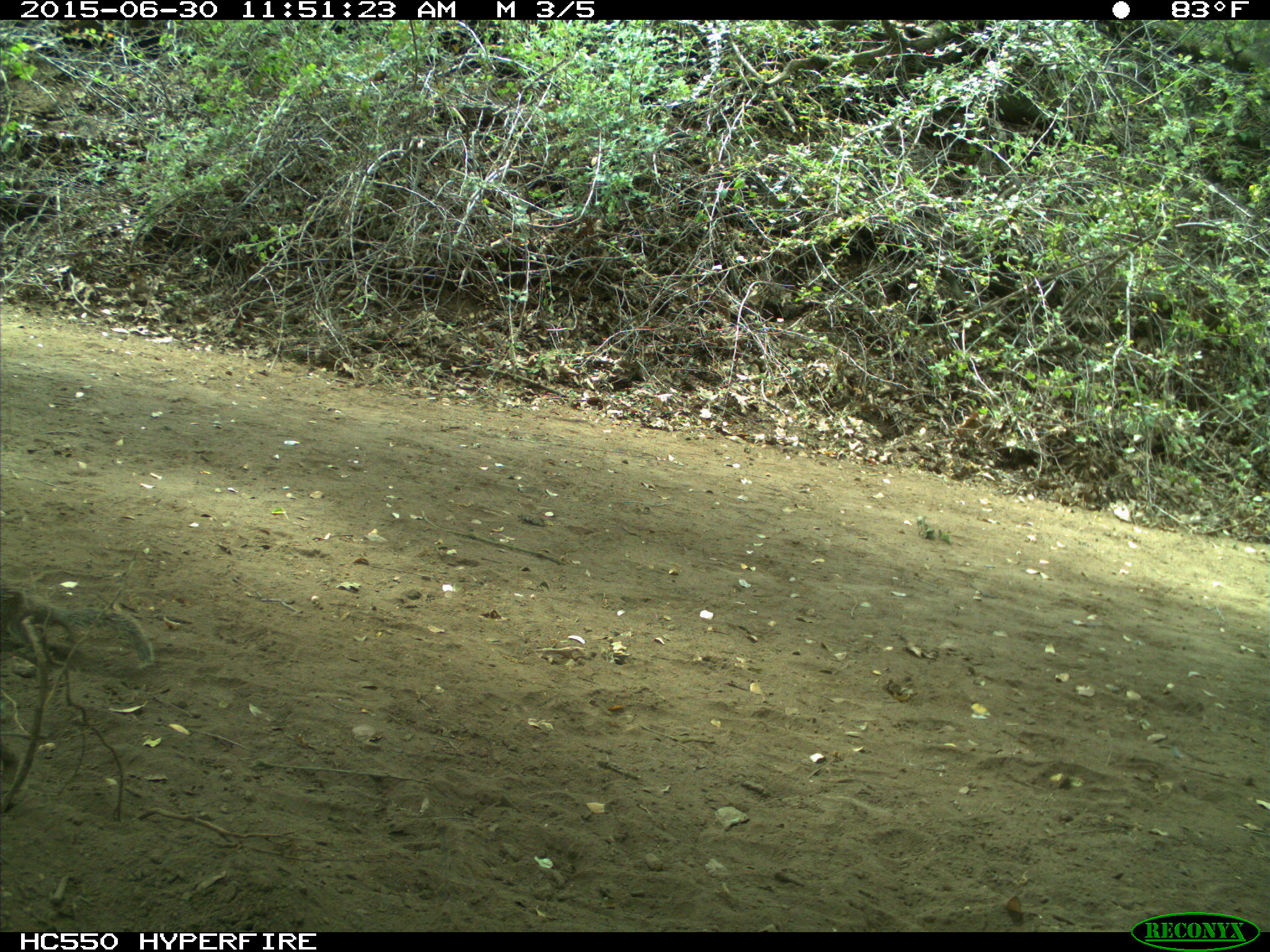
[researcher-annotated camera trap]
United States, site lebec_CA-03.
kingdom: Animalia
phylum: Chordata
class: Mammalia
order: Rodentia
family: Sciuridae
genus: Otospermophilus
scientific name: Otospermophilus beecheyi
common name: california ground squirrel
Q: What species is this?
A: Otospermophilus beecheyi (california ground squirrel).